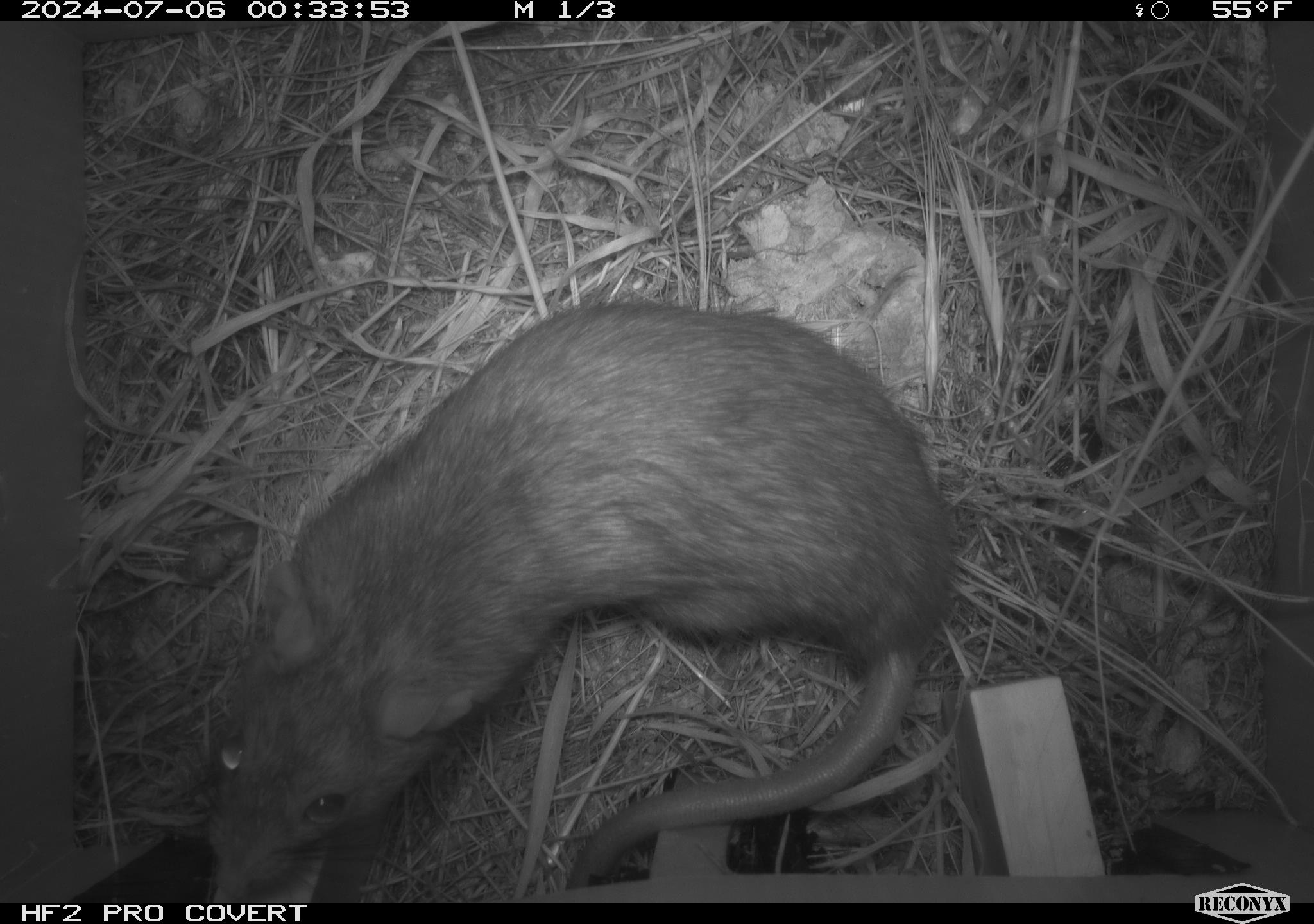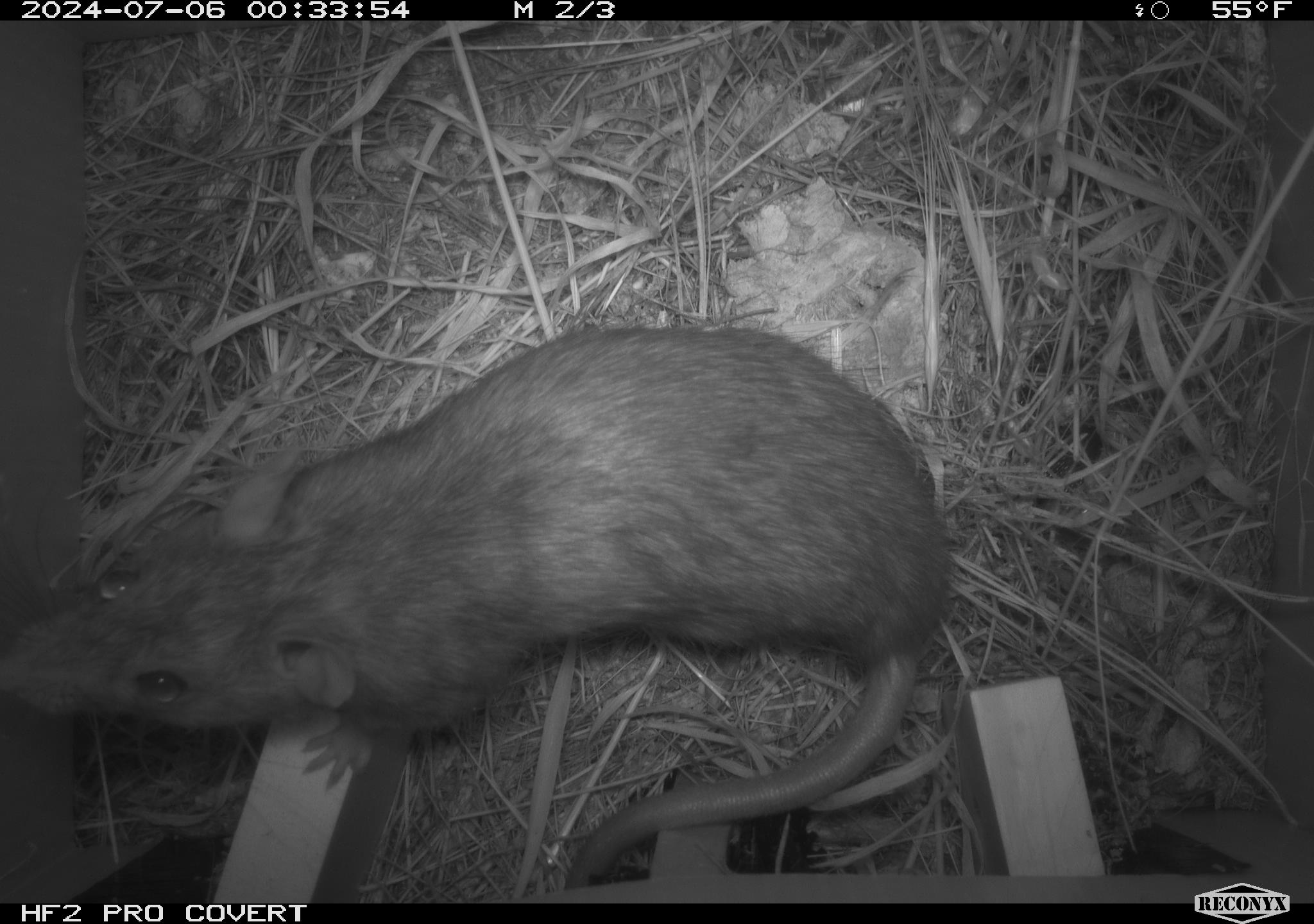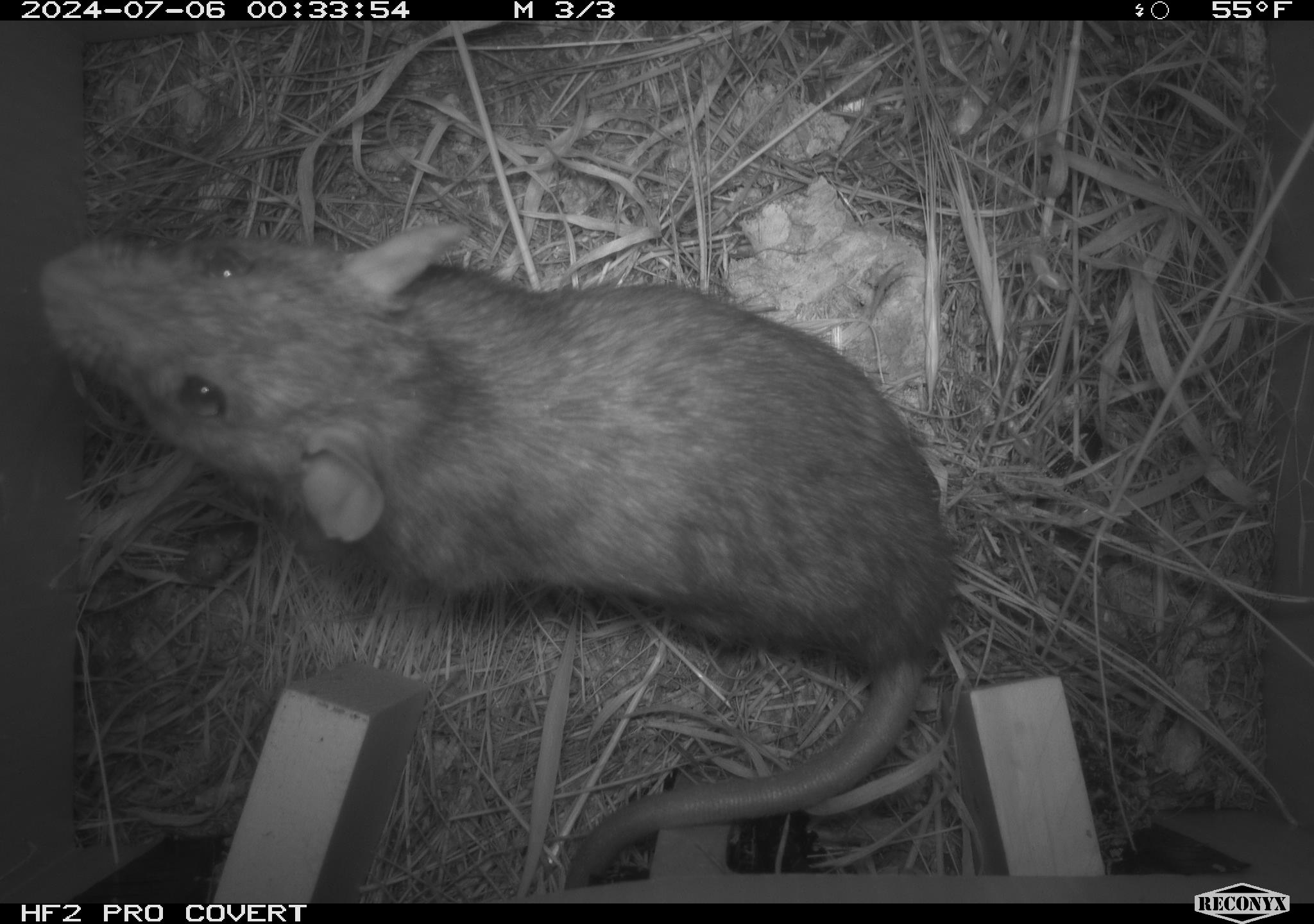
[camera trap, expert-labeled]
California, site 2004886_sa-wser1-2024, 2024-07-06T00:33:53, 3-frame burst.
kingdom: Animalia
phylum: Chordata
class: Mammalia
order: Rodentia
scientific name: Rodentia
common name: woodrat or rat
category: woodrat or rat species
Woodrat or rat species (woodrat or rat) (Rodentia).